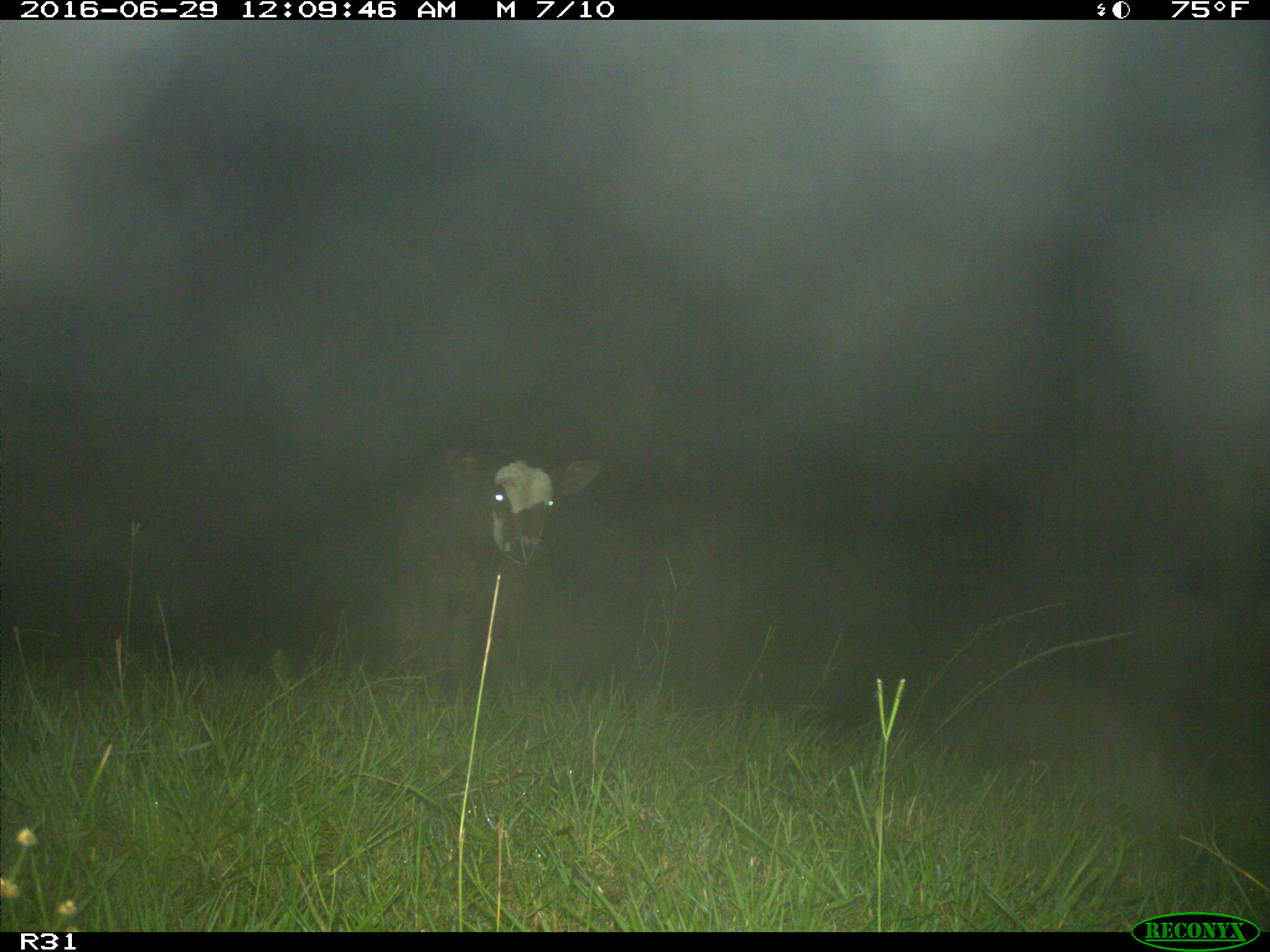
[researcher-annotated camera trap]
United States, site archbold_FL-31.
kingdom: Animalia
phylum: Chordata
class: Mammalia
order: Artiodactyla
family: Bovidae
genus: Bos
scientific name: Bos taurus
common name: domestic cow